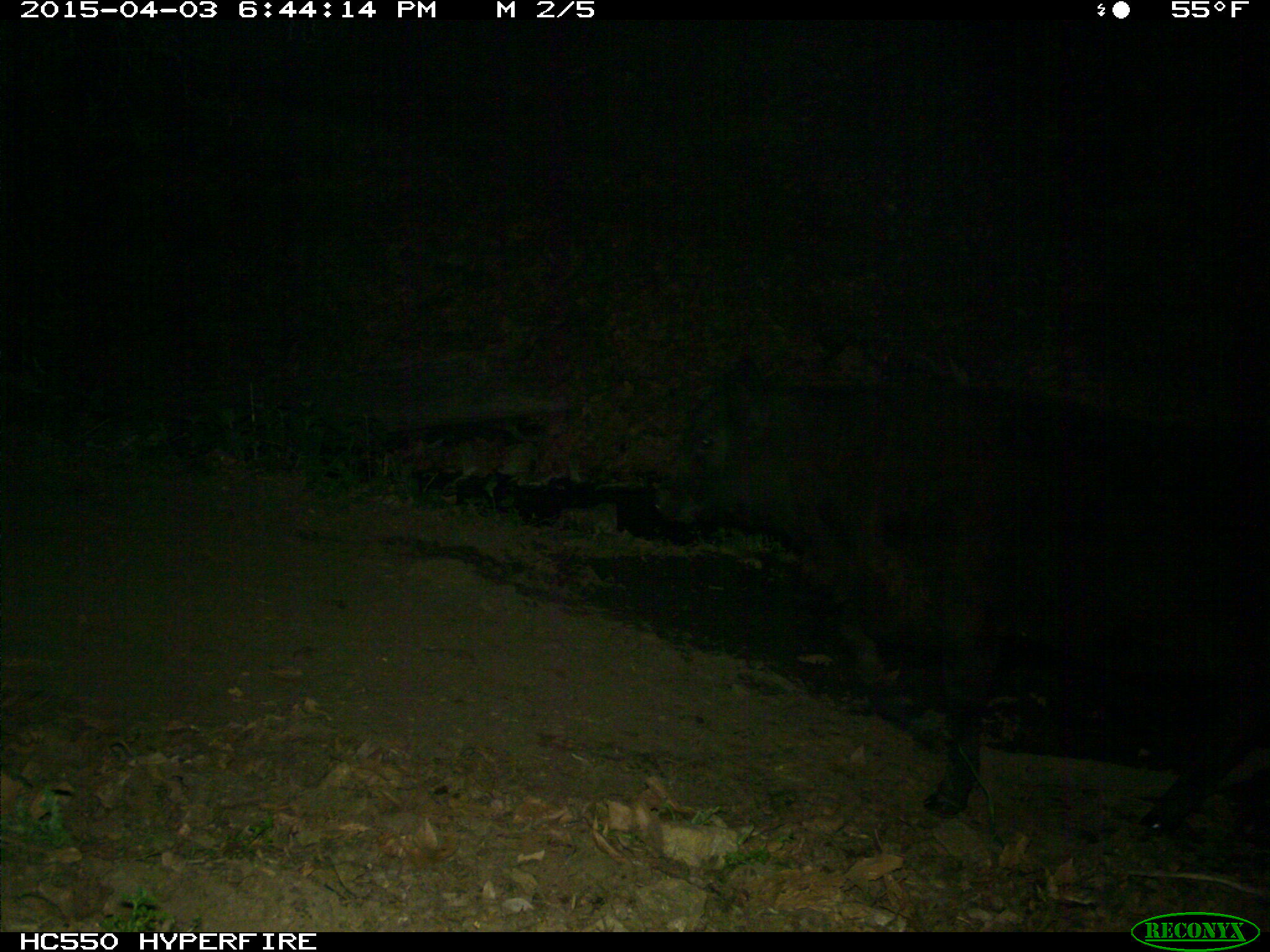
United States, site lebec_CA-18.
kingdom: Animalia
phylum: Chordata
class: Mammalia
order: Artiodactyla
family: Bovidae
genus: Bos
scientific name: Bos taurus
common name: domestic cow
Bos taurus (domestic cow).